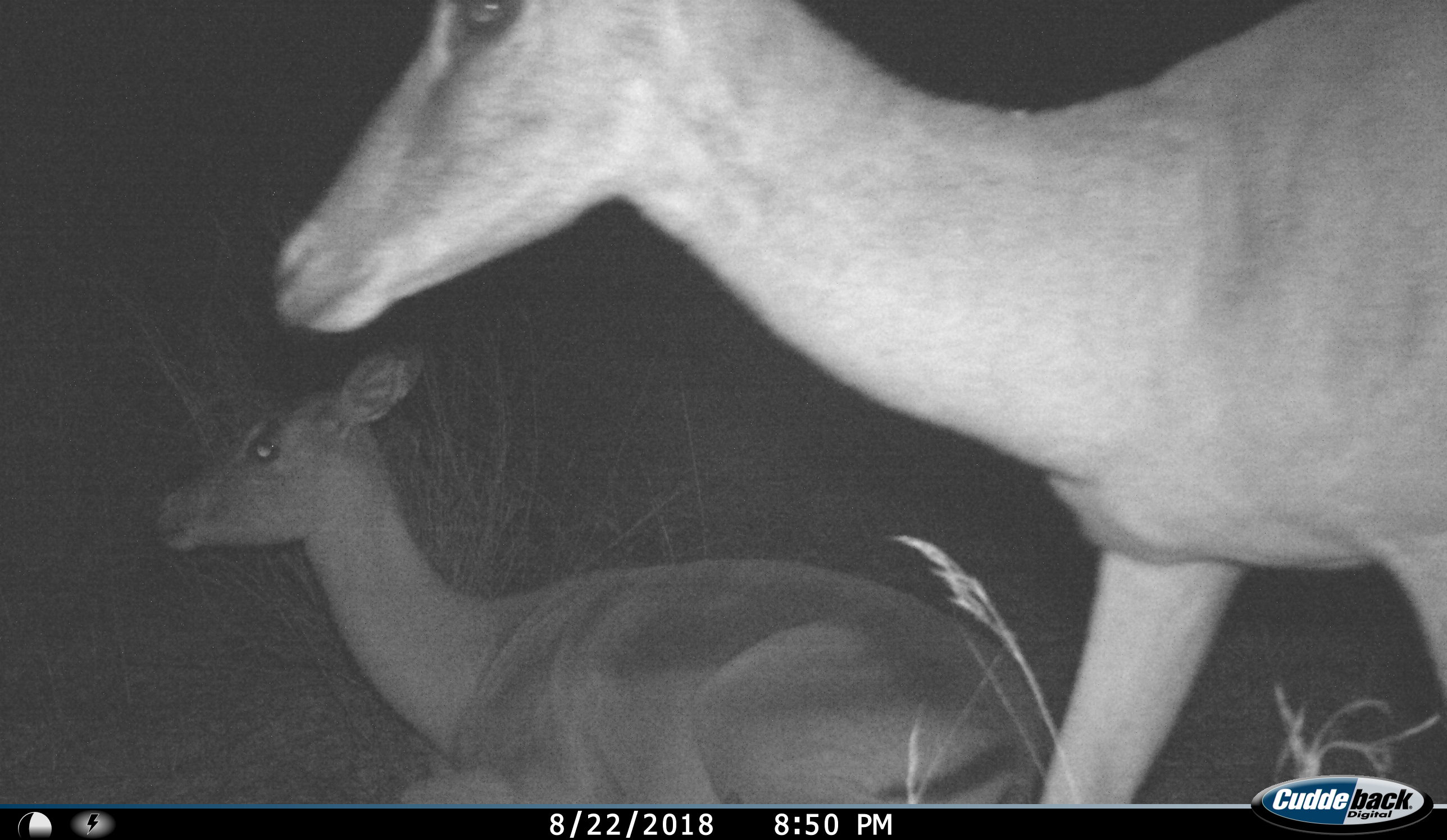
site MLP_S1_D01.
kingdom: Animalia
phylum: Chordata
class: Mammalia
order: Artiodactyla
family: Bovidae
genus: Aepyceros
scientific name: Aepyceros melampus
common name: impala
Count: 2.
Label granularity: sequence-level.